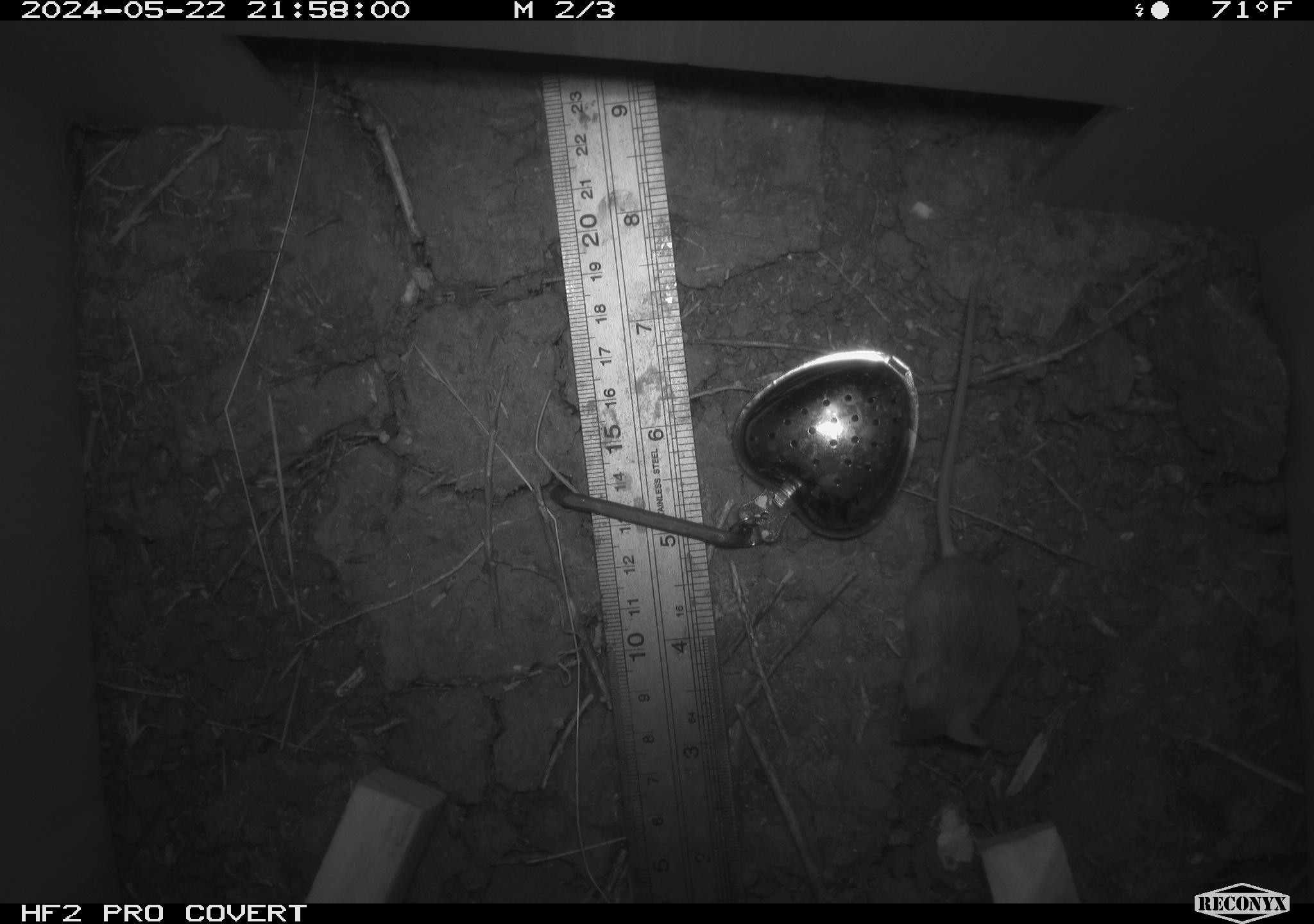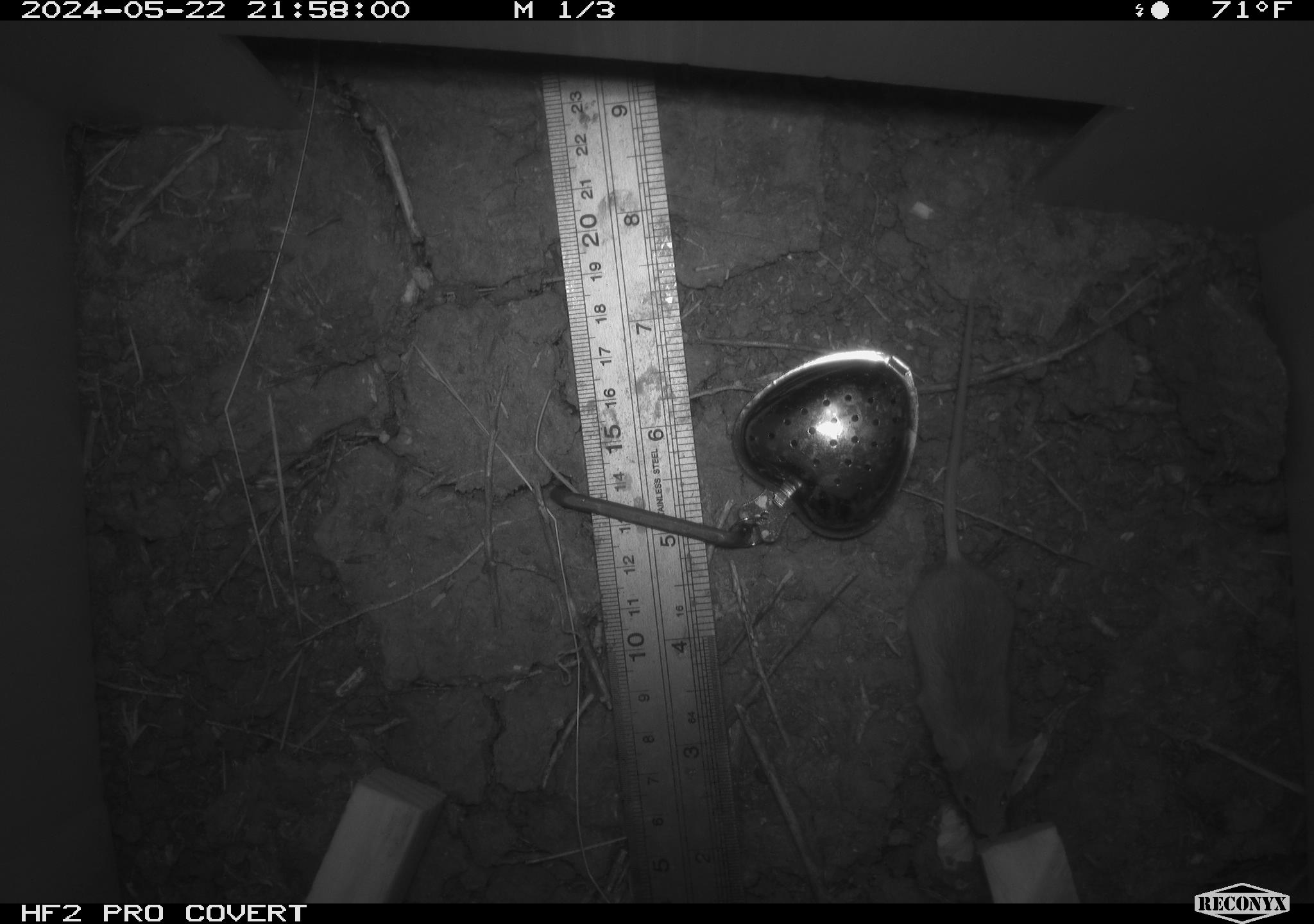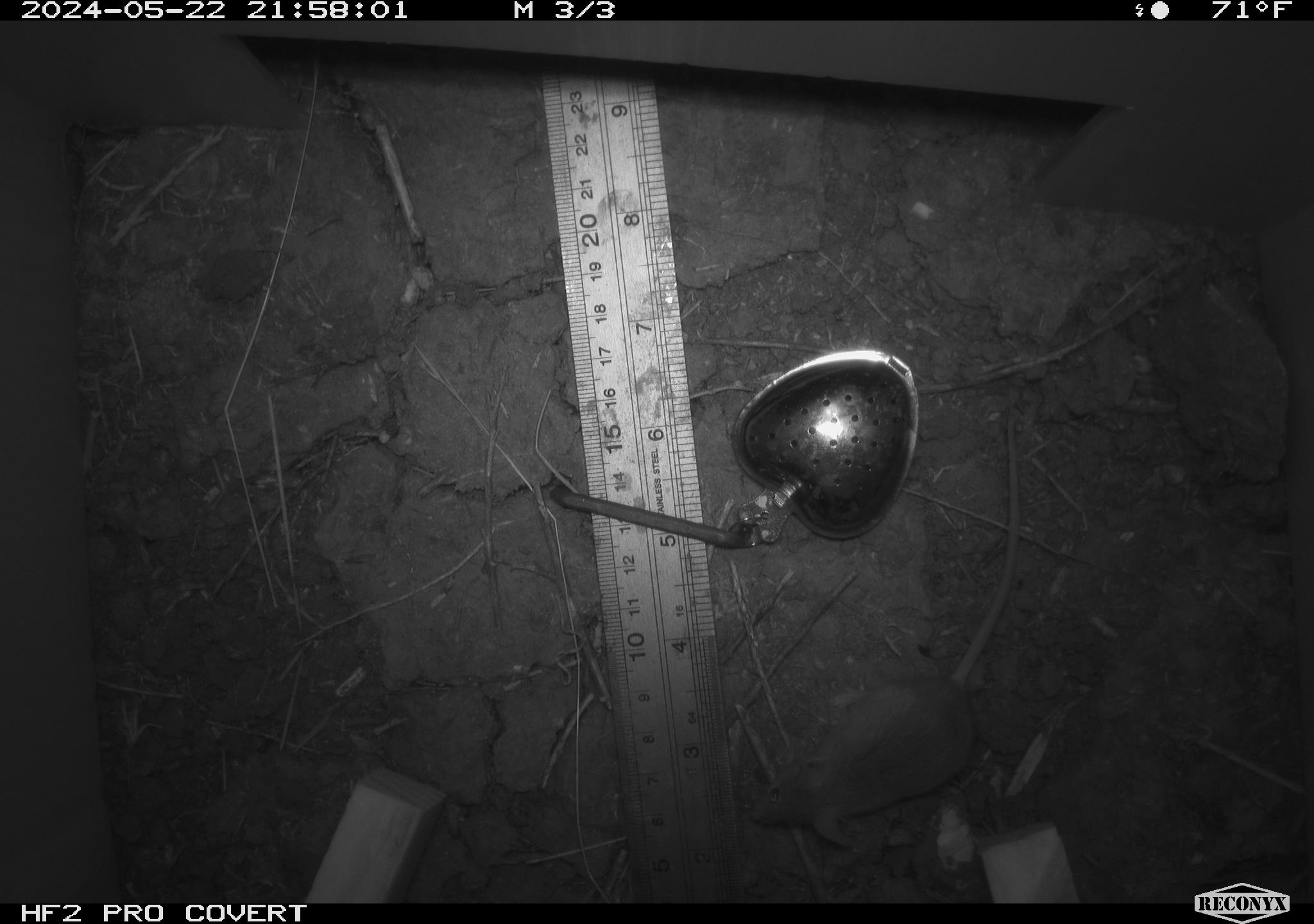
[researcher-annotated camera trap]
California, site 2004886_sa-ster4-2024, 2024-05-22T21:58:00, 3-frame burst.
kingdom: Animalia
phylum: Chordata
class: Mammalia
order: Rodentia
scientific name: Rodentia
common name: mouse species